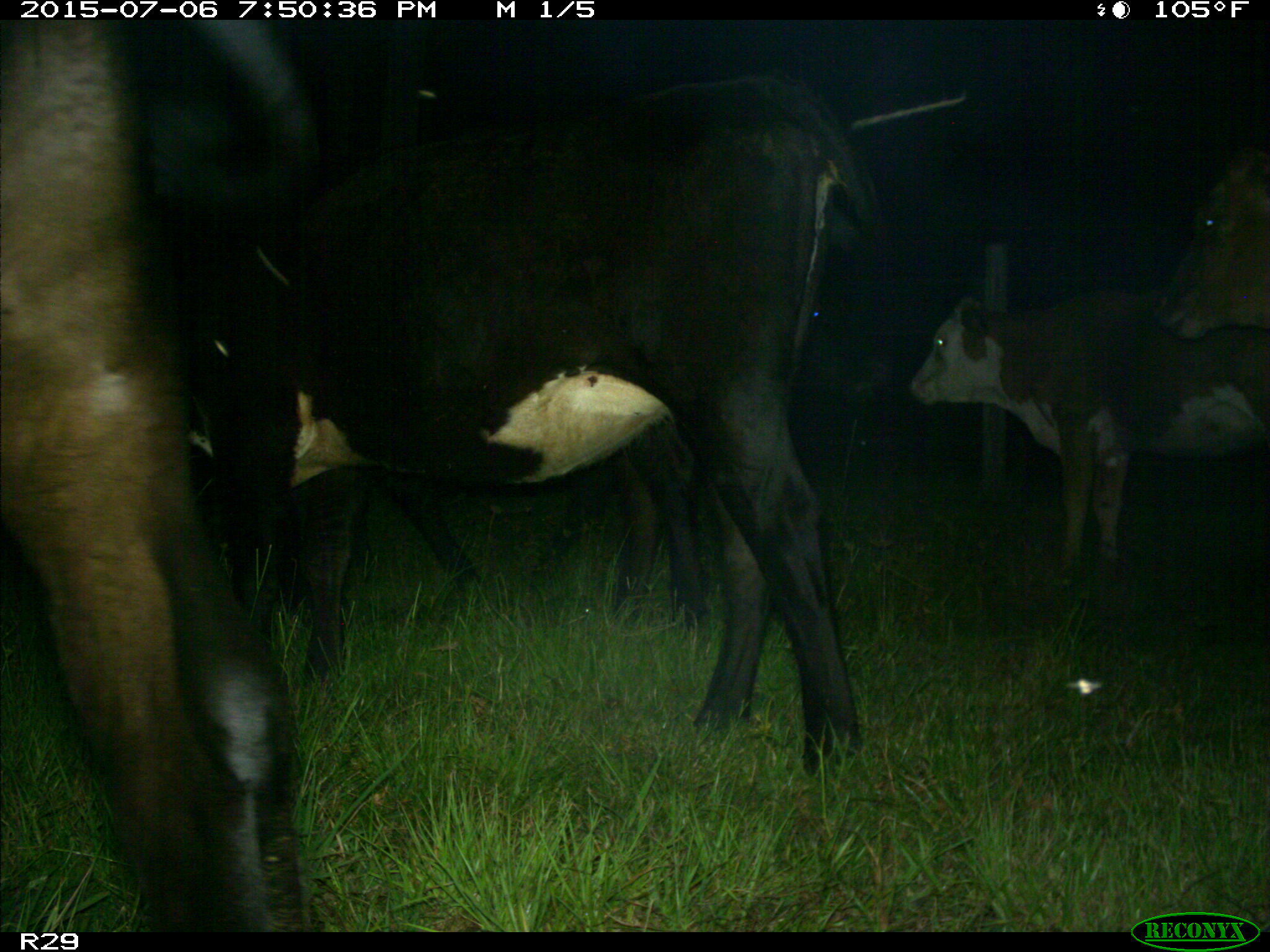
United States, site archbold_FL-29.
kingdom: Animalia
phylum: Chordata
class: Mammalia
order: Artiodactyla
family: Bovidae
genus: Bos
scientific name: Bos taurus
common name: domestic cow